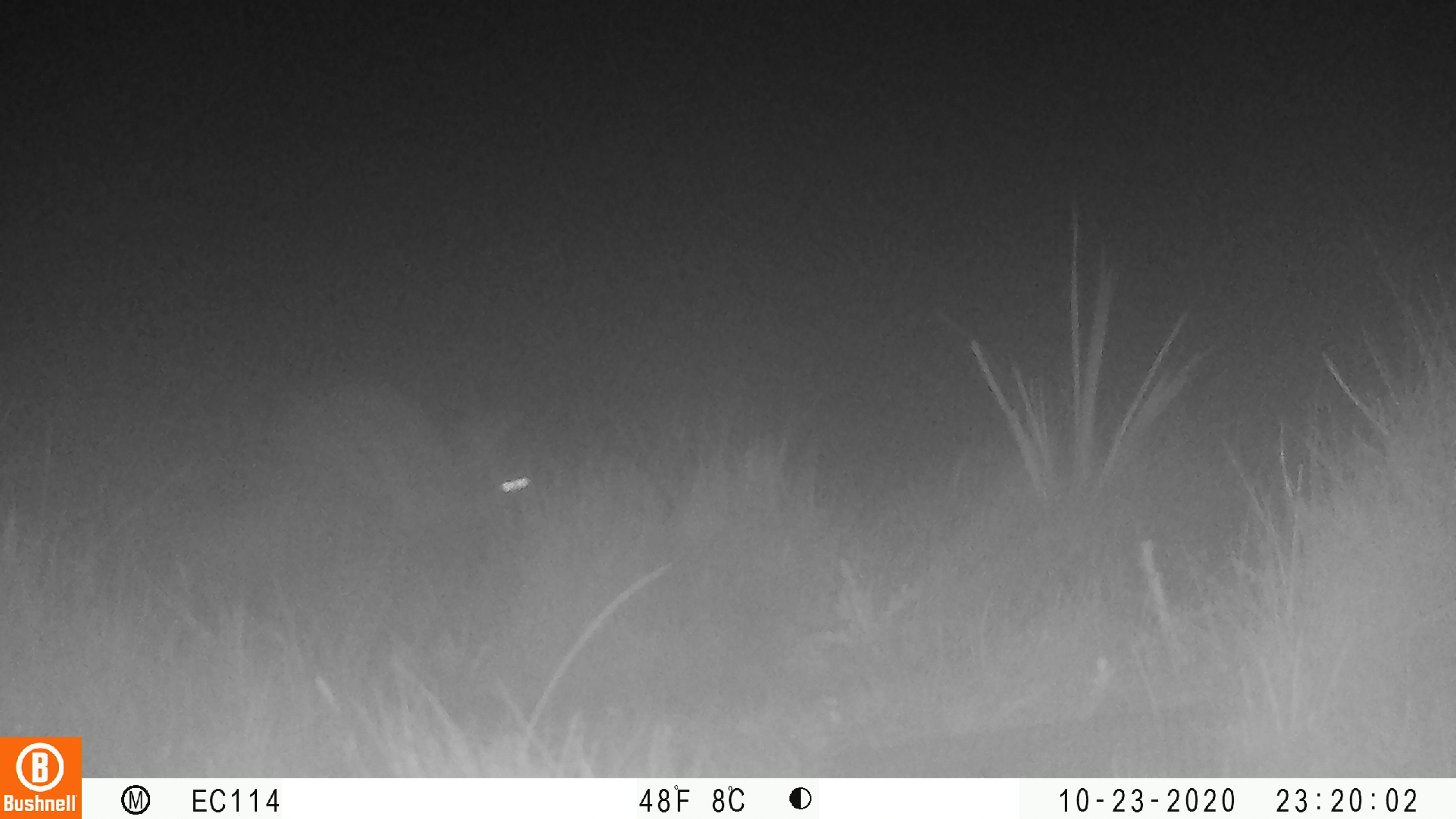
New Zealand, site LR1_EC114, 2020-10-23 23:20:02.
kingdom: Animalia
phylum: Chordata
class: Mammalia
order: Lagomorpha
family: Leporidae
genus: Oryctolagus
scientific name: Oryctolagus cuniculus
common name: european rabbit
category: rabbit